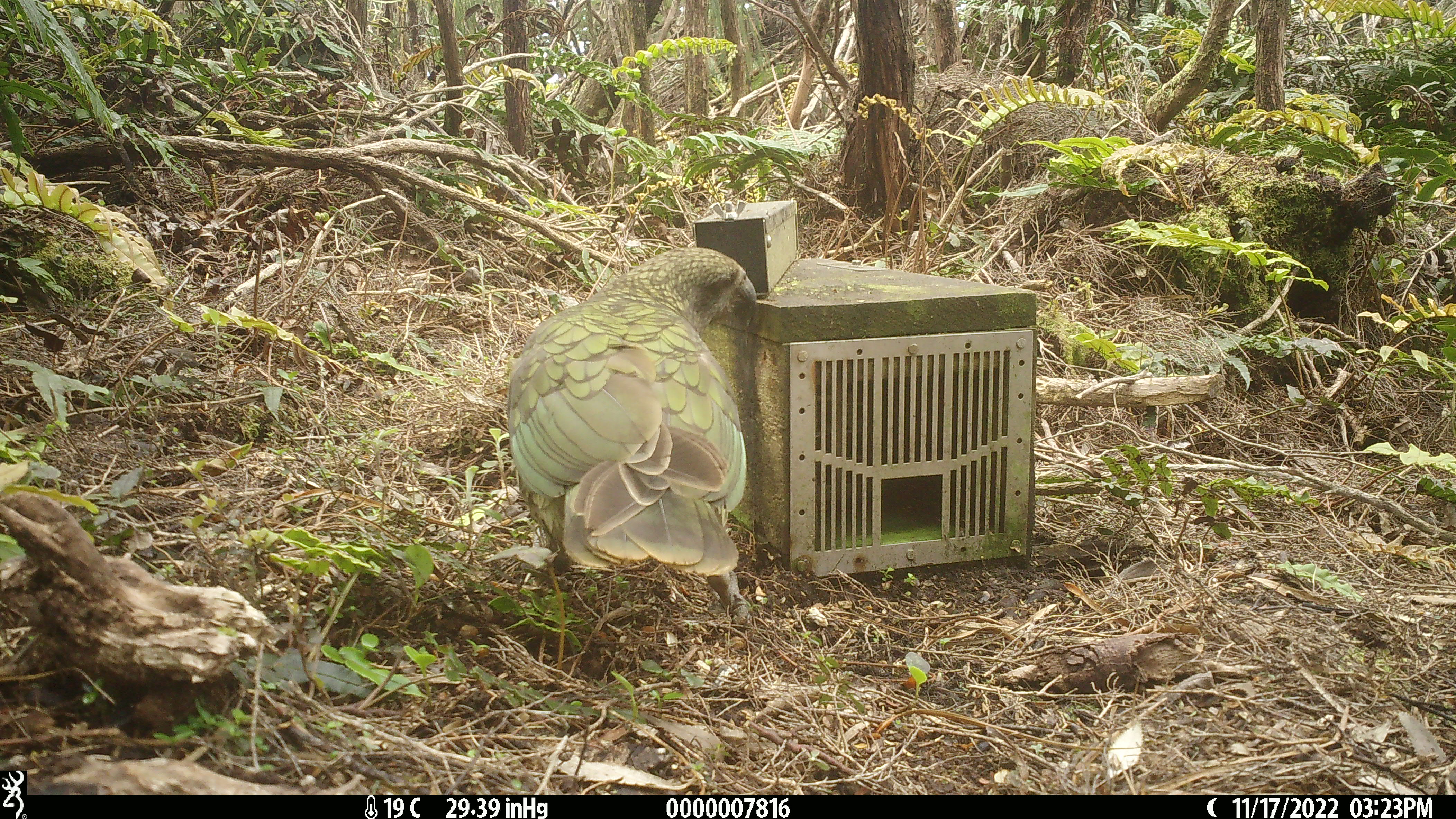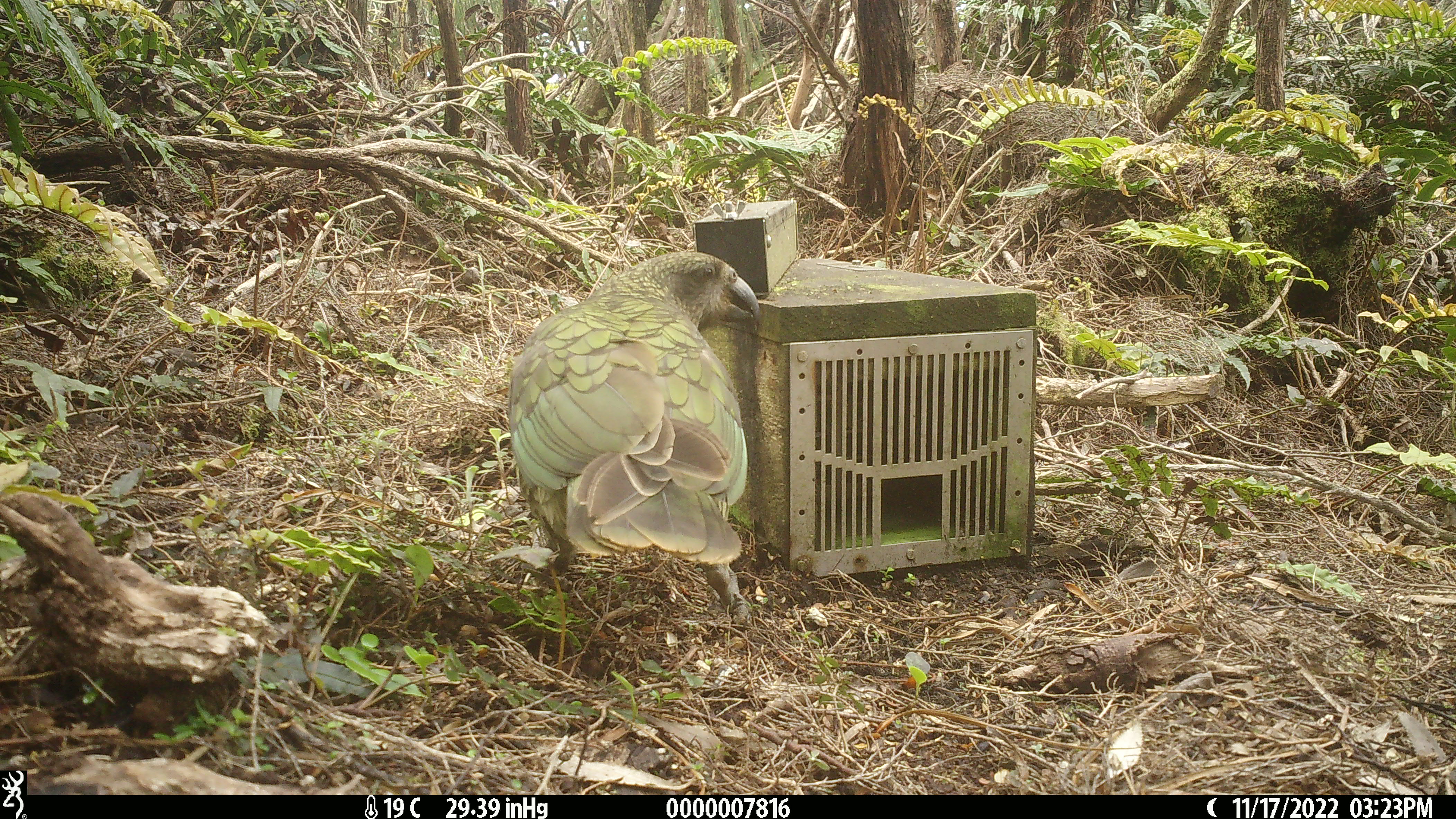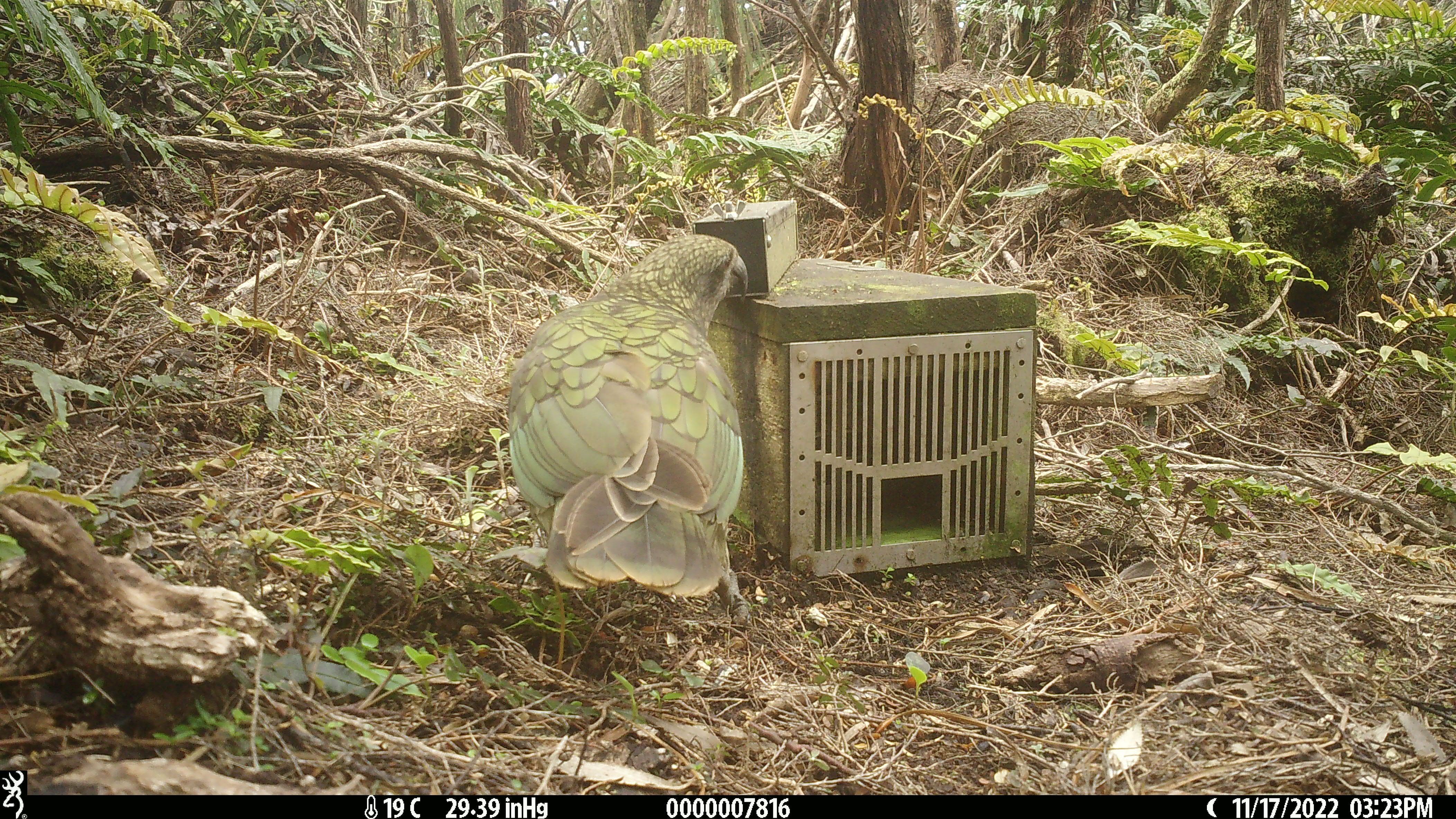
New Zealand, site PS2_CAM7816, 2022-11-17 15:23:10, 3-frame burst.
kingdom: Animalia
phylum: Chordata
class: Aves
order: Psittaciformes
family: Strigopidae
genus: Nestor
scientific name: Nestor notabilis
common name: kea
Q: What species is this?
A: Kea (Nestor notabilis).